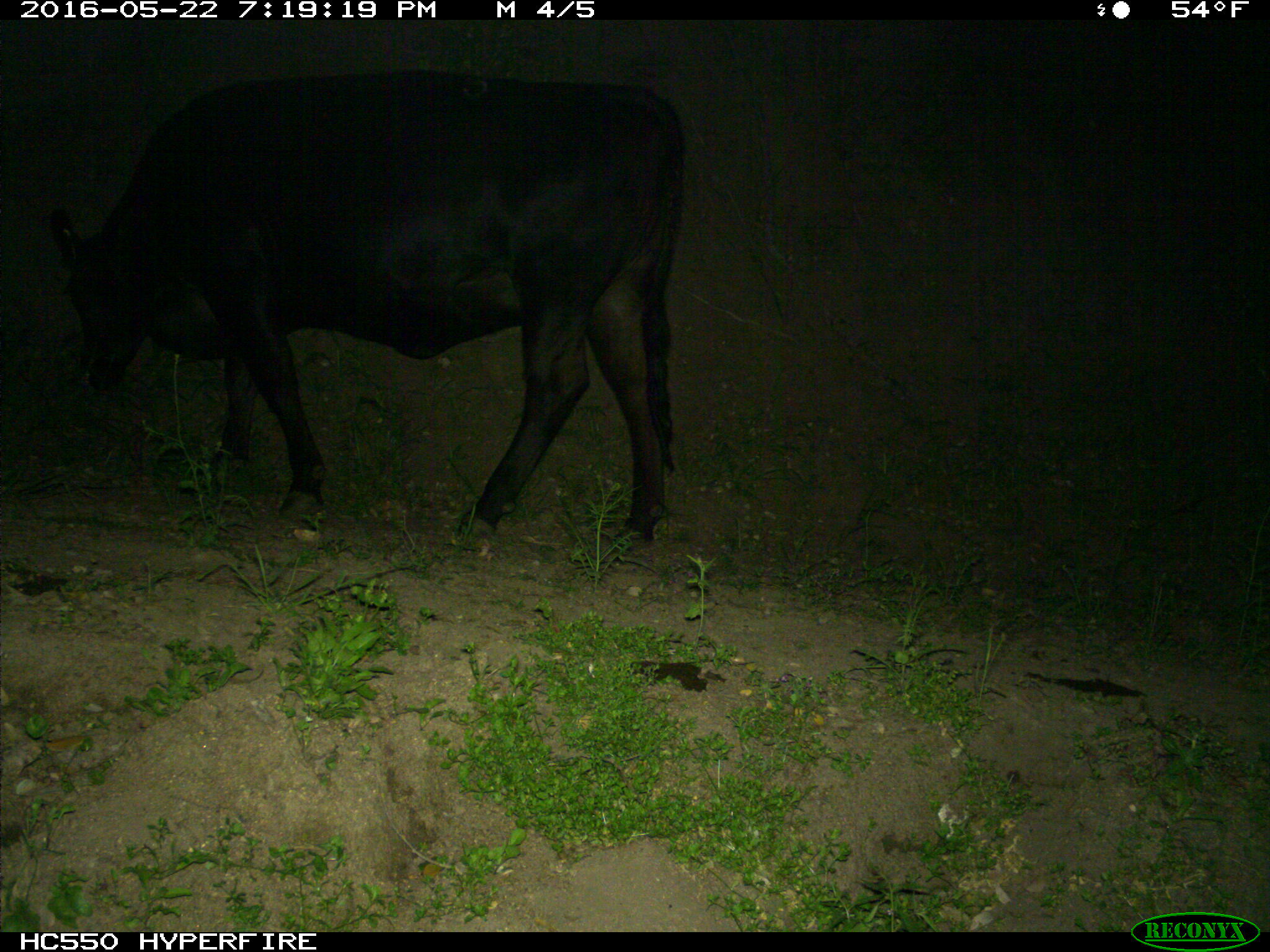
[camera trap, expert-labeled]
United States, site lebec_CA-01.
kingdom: Animalia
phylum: Chordata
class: Mammalia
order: Artiodactyla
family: Bovidae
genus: Bos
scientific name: Bos taurus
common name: domestic cow